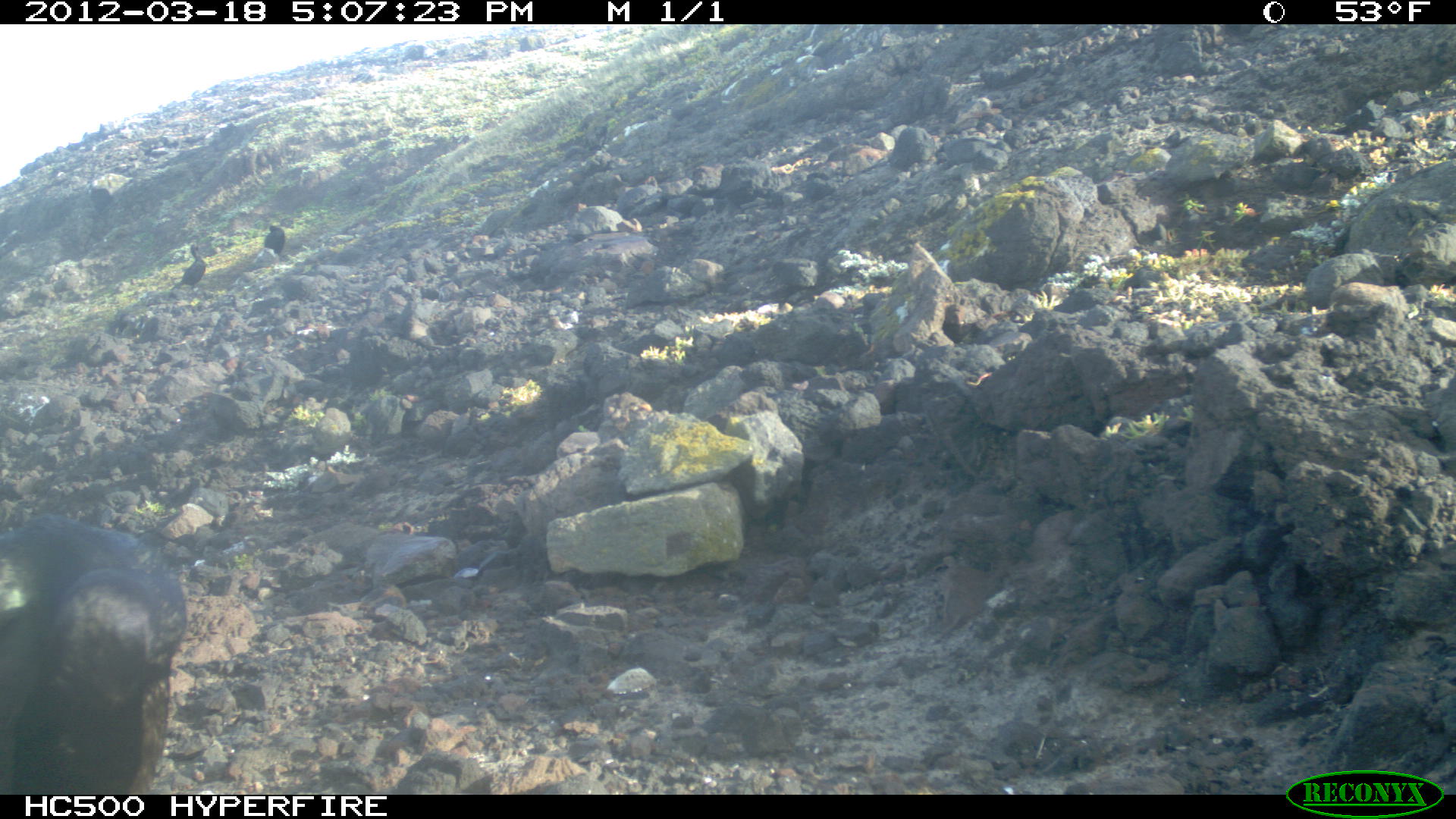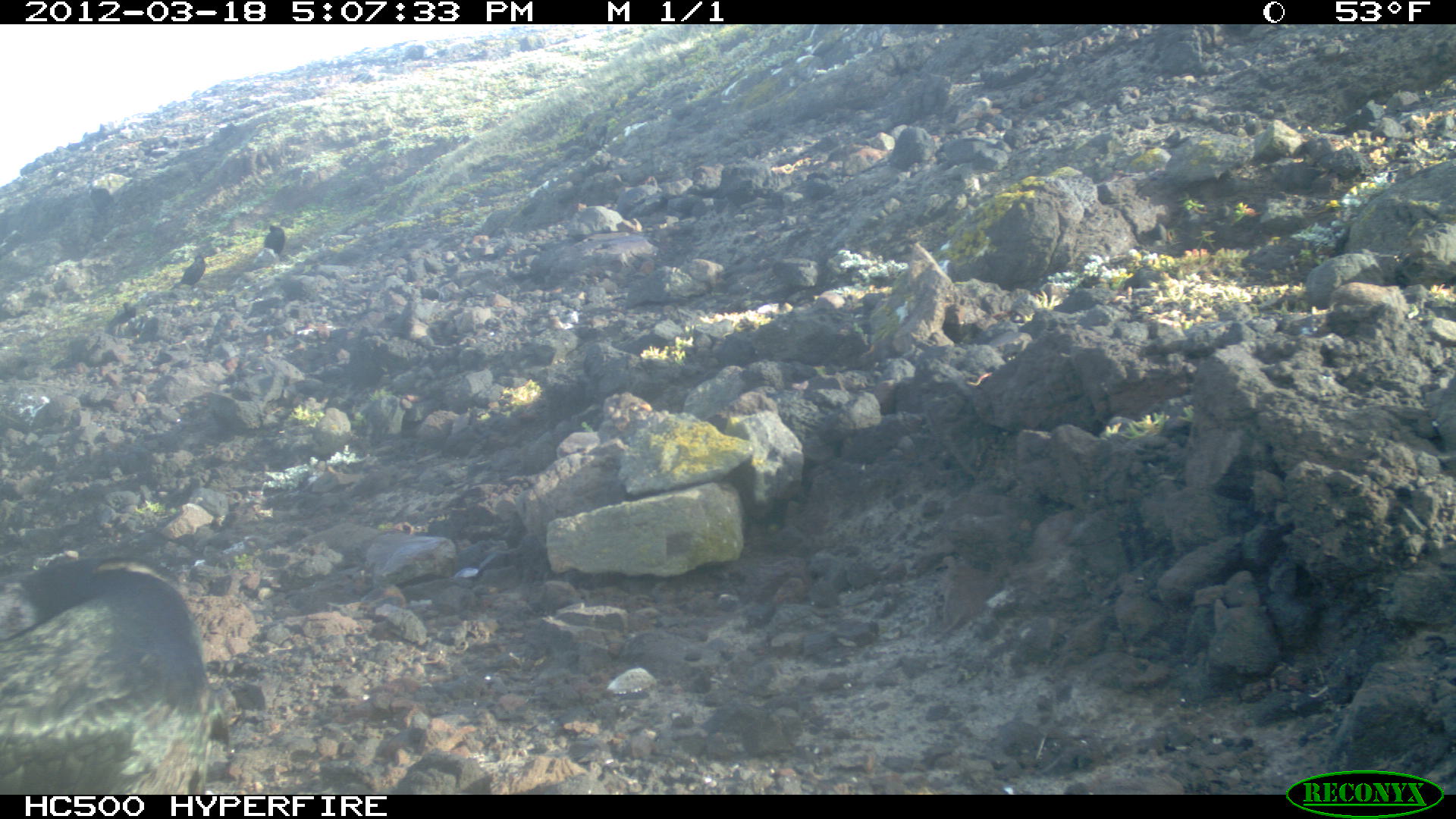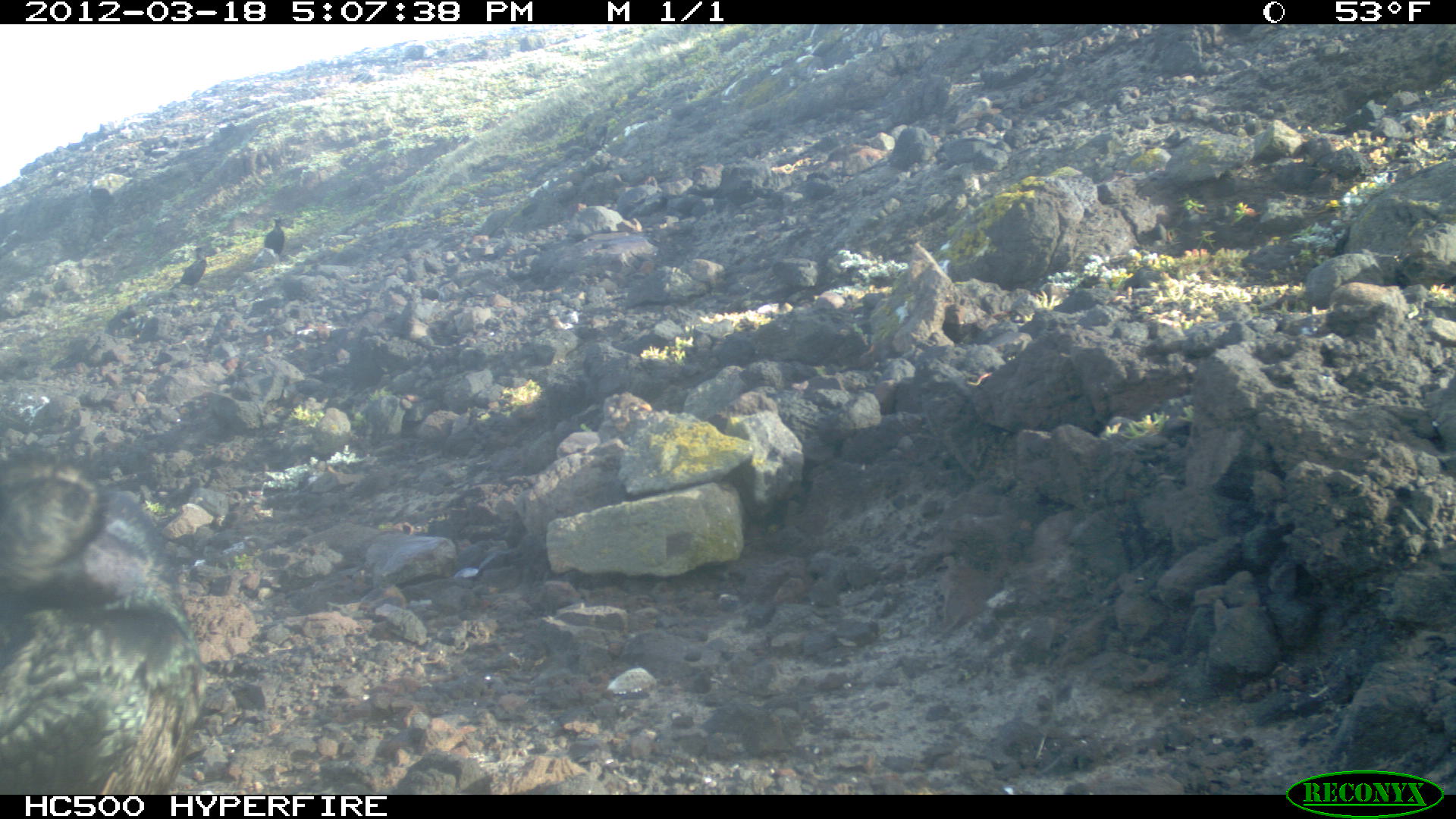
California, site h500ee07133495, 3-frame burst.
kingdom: Animalia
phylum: Chordata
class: Aves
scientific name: Aves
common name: bird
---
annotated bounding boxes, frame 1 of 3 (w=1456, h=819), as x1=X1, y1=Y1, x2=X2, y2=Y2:
bird: x1=0, y1=515, x2=186, y2=793; x1=171, y1=243, x2=212, y2=293; x1=262, y1=224, x2=285, y2=257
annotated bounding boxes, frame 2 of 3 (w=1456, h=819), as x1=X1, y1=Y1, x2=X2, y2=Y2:
bird: x1=0, y1=549, x2=235, y2=795; x1=169, y1=253, x2=213, y2=298; x1=255, y1=221, x2=289, y2=266; x1=103, y1=301, x2=138, y2=344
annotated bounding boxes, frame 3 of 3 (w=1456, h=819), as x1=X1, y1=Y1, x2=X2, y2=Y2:
bird: x1=0, y1=453, x2=205, y2=792; x1=168, y1=243, x2=210, y2=297; x1=264, y1=216, x2=284, y2=265